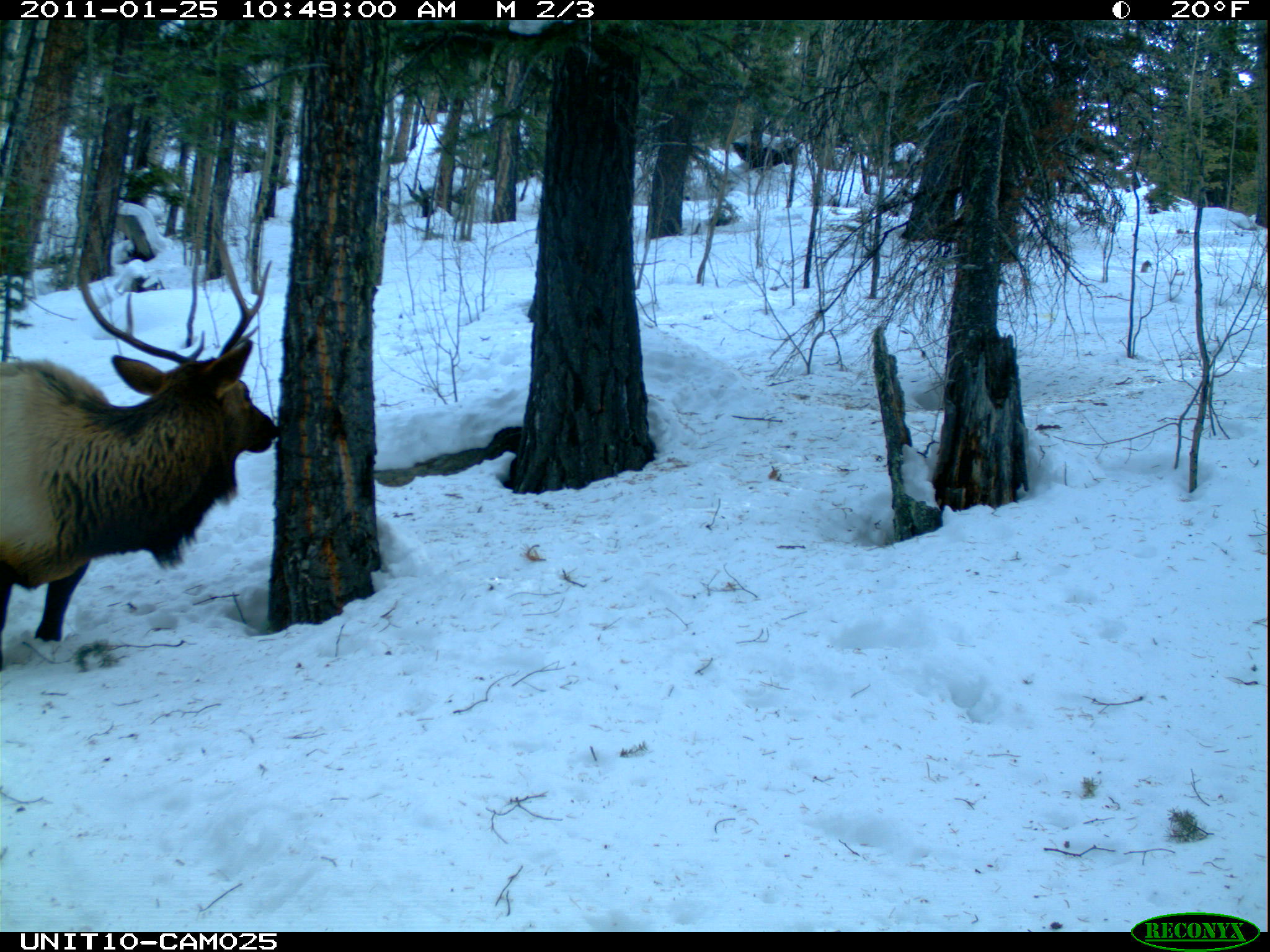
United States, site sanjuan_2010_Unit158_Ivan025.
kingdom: Animalia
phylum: Chordata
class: Mammalia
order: Artiodactyla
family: Cervidae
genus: Cervus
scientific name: Cervus elaphus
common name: red deer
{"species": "Cervus elaphus (red deer)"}